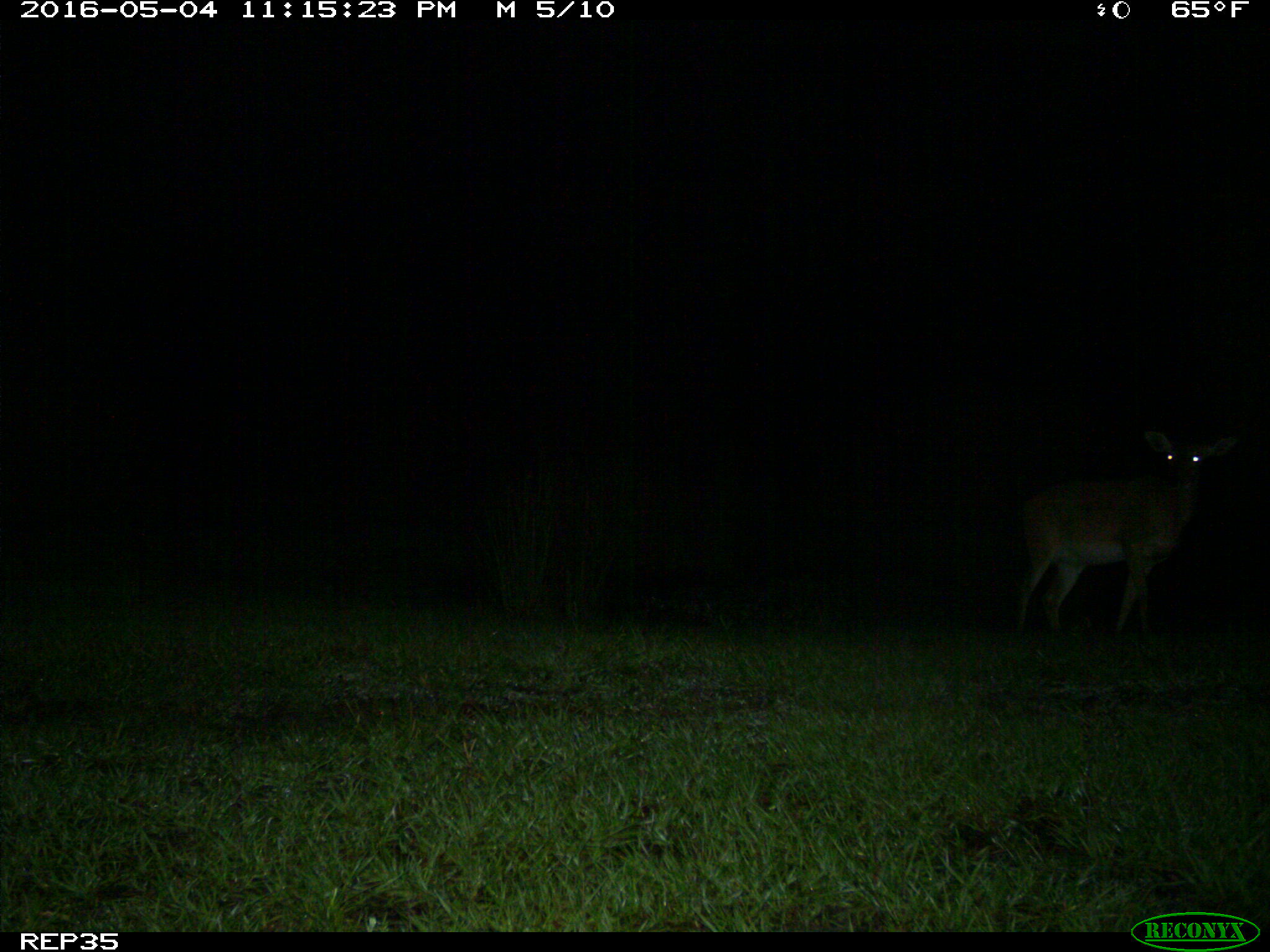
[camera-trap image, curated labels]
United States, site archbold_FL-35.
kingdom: Animalia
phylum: Chordata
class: Mammalia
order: Artiodactyla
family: Cervidae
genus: Odocoileus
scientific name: Odocoileus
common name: deer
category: unidentified deer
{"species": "unidentified deer (deer) (Odocoileus)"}